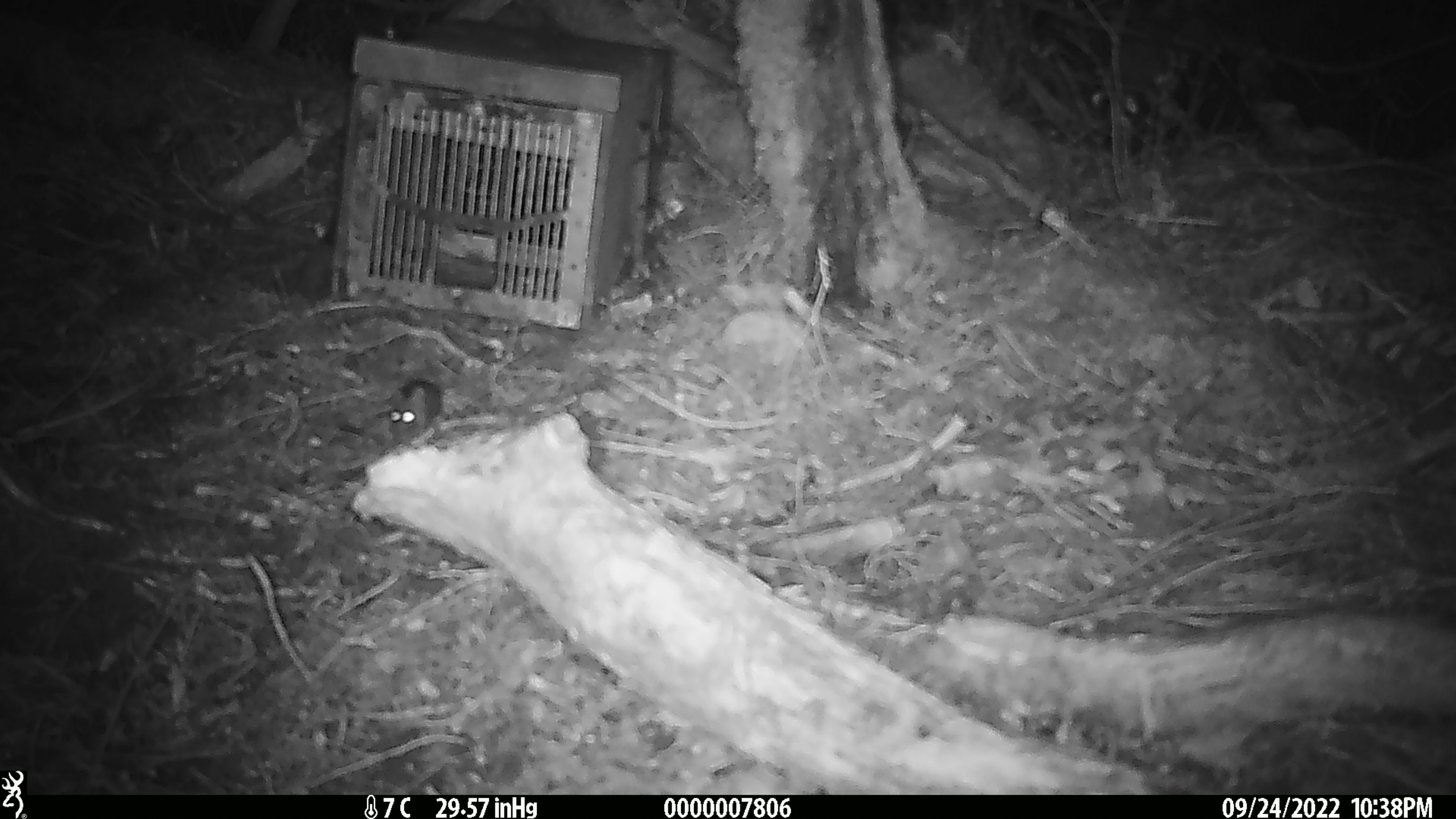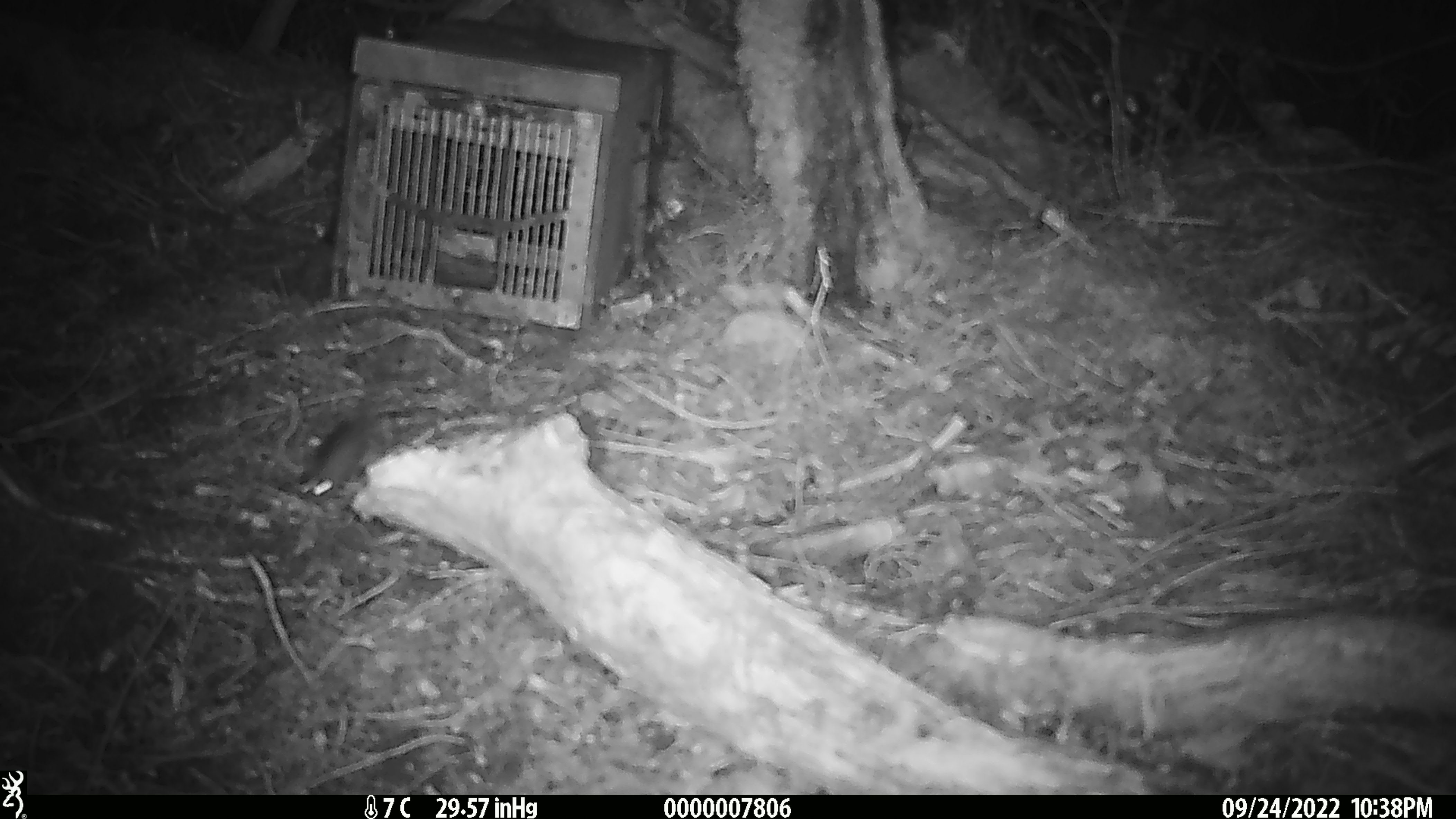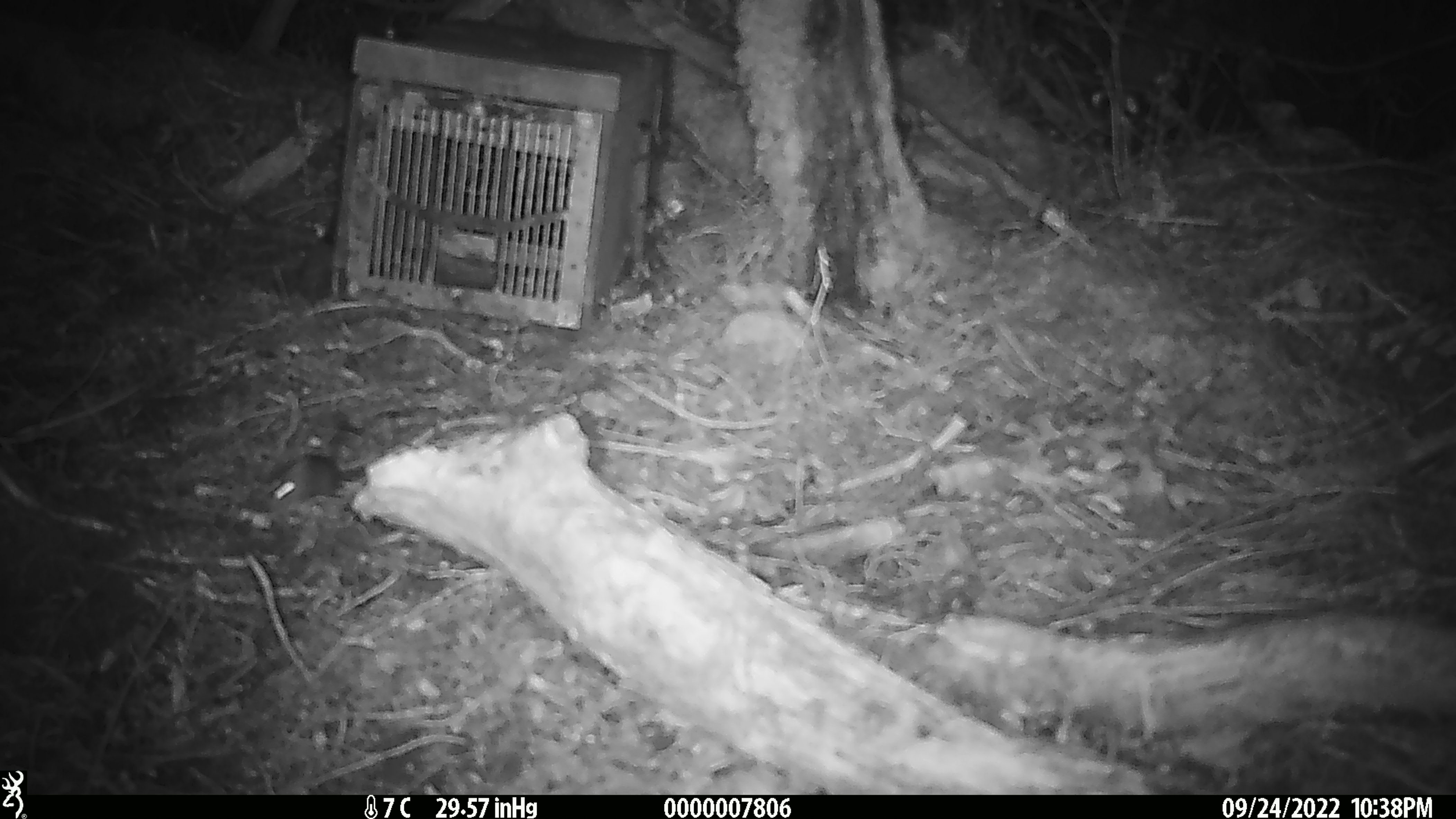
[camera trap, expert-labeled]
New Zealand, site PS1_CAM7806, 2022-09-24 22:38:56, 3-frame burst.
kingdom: Animalia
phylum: Chordata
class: Mammalia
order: Rodentia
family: Muridae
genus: Mus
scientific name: Mus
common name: mouse